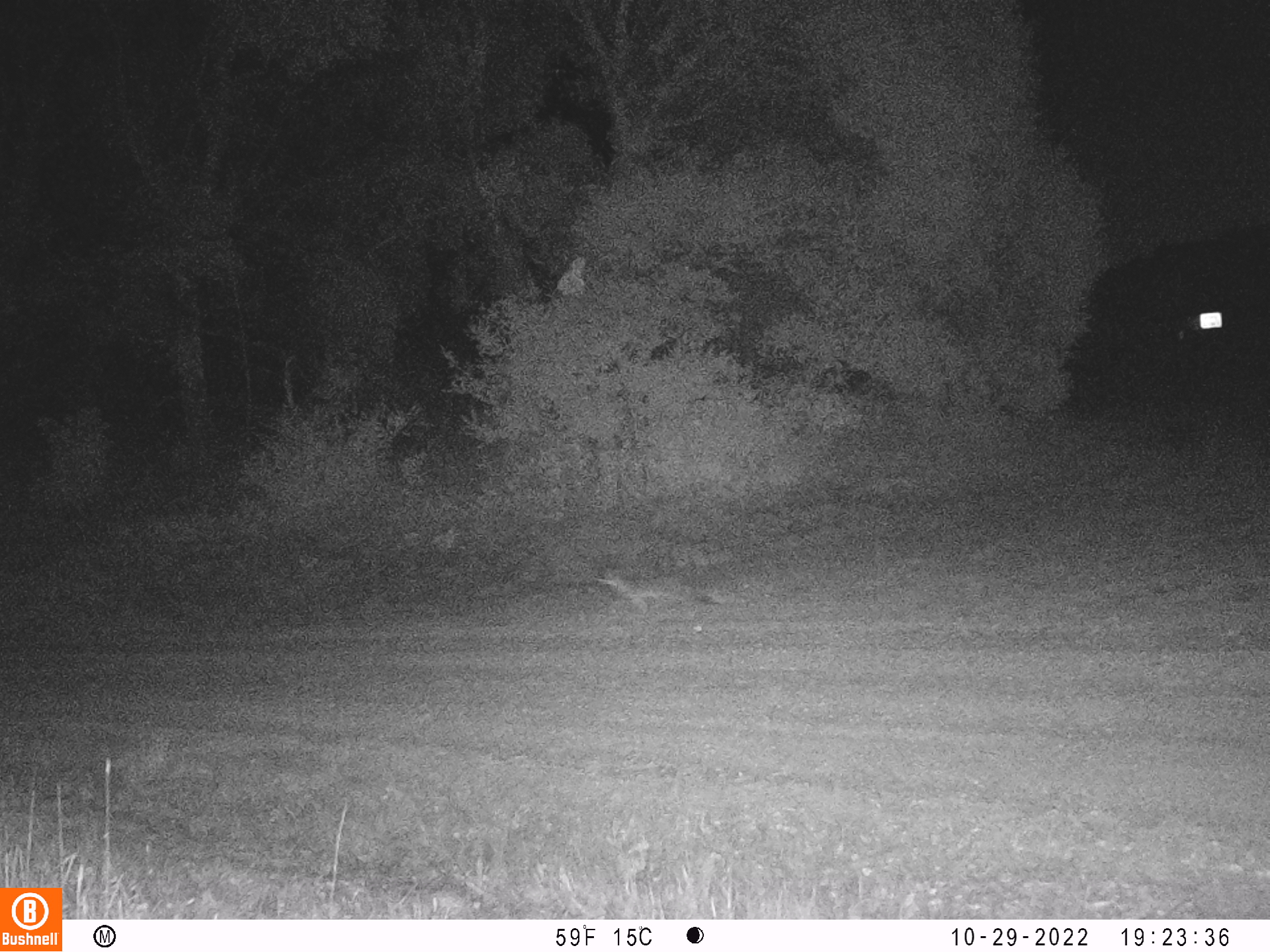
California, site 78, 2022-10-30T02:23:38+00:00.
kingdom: Animalia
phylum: Chordata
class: Mammalia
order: Carnivora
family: Canidae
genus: Urocyon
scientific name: Urocyon cinereoargenteus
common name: gray fox